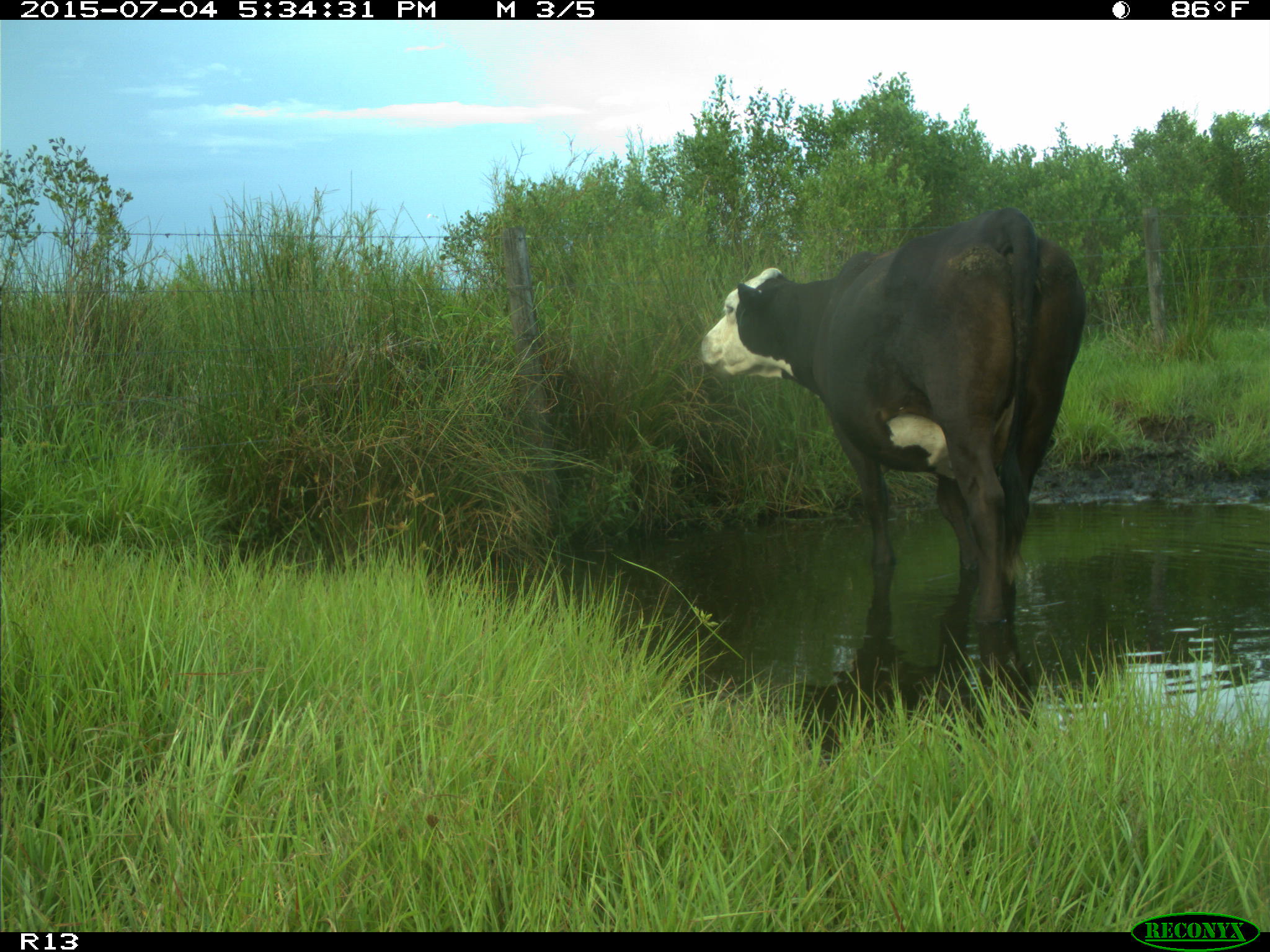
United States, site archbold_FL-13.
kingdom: Animalia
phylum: Chordata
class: Mammalia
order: Artiodactyla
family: Bovidae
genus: Bos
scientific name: Bos taurus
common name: domestic cow